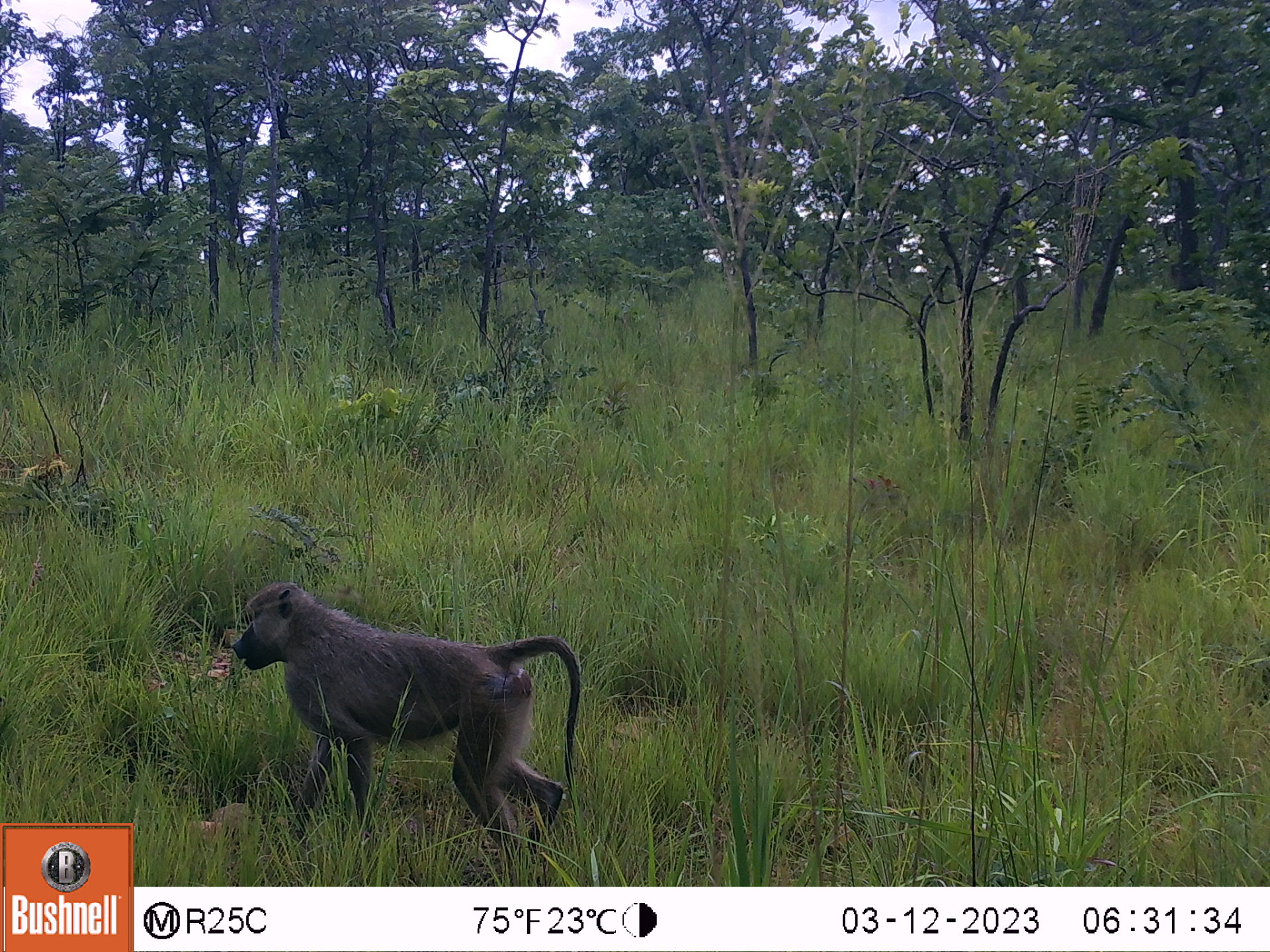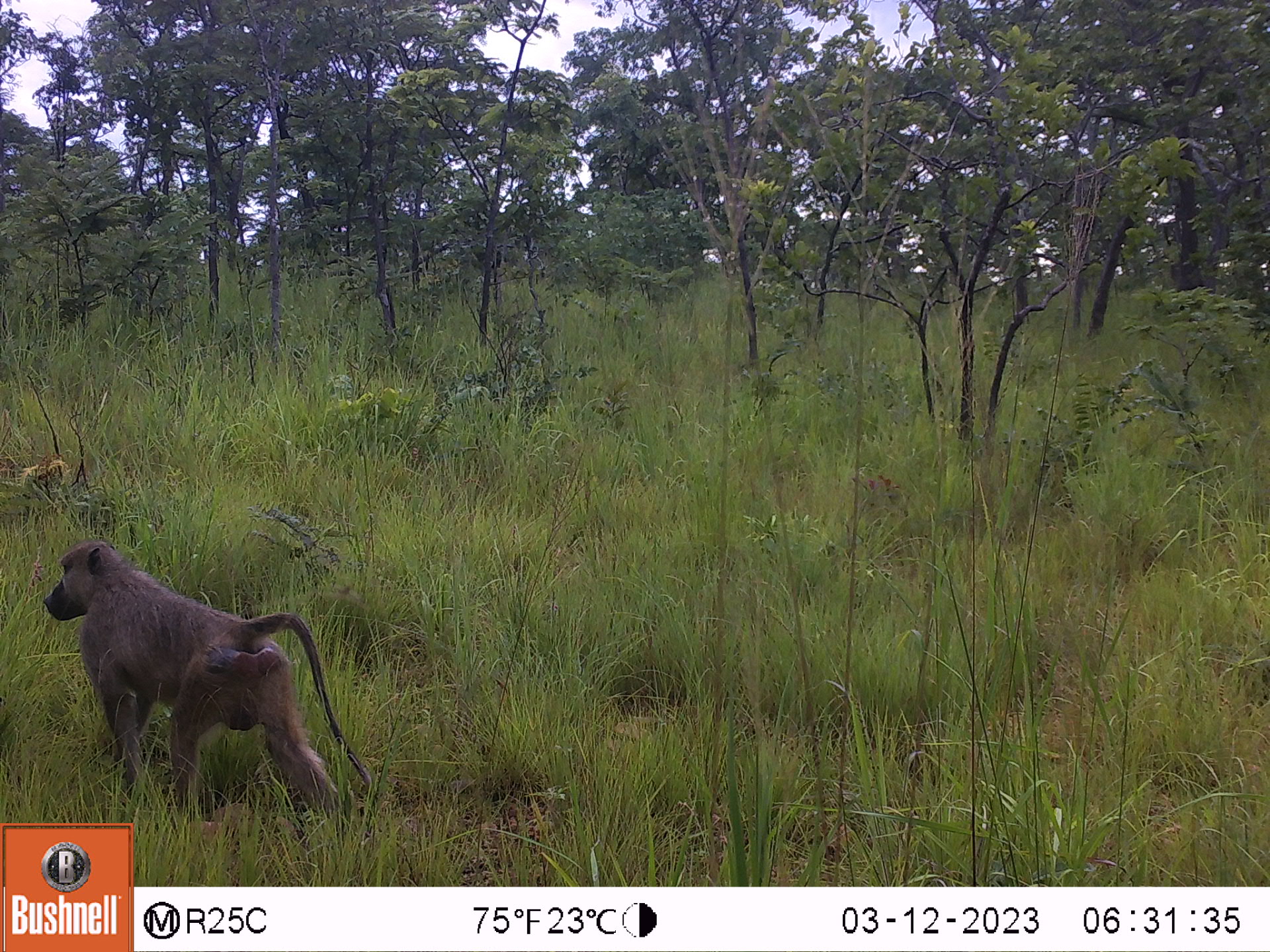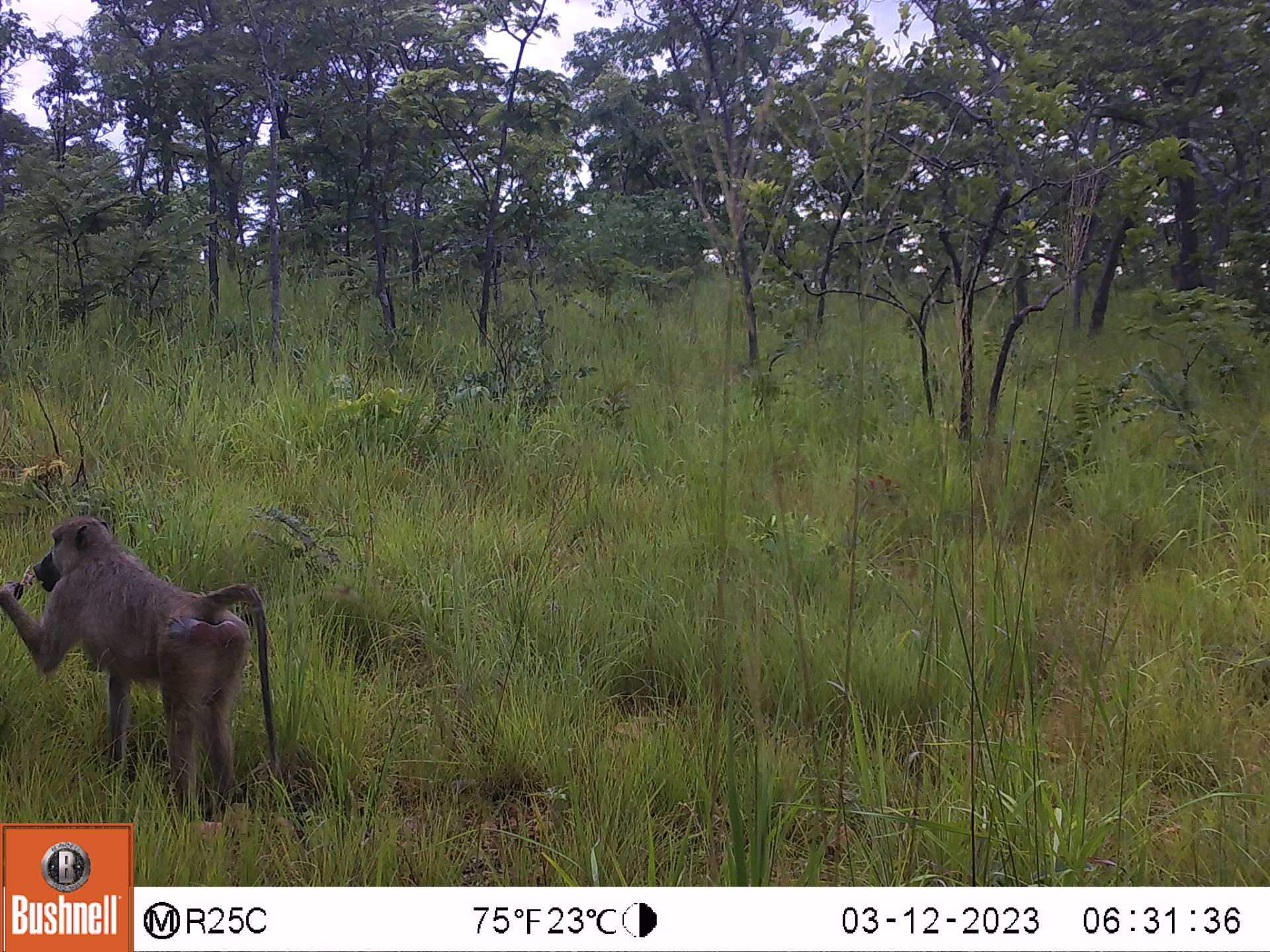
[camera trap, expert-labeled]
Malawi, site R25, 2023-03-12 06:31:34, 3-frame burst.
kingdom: Animalia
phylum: Chordata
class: Mammalia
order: Primates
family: Cercopithecidae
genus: Papio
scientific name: Papio cynocephalus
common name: yellow baboon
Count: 1.